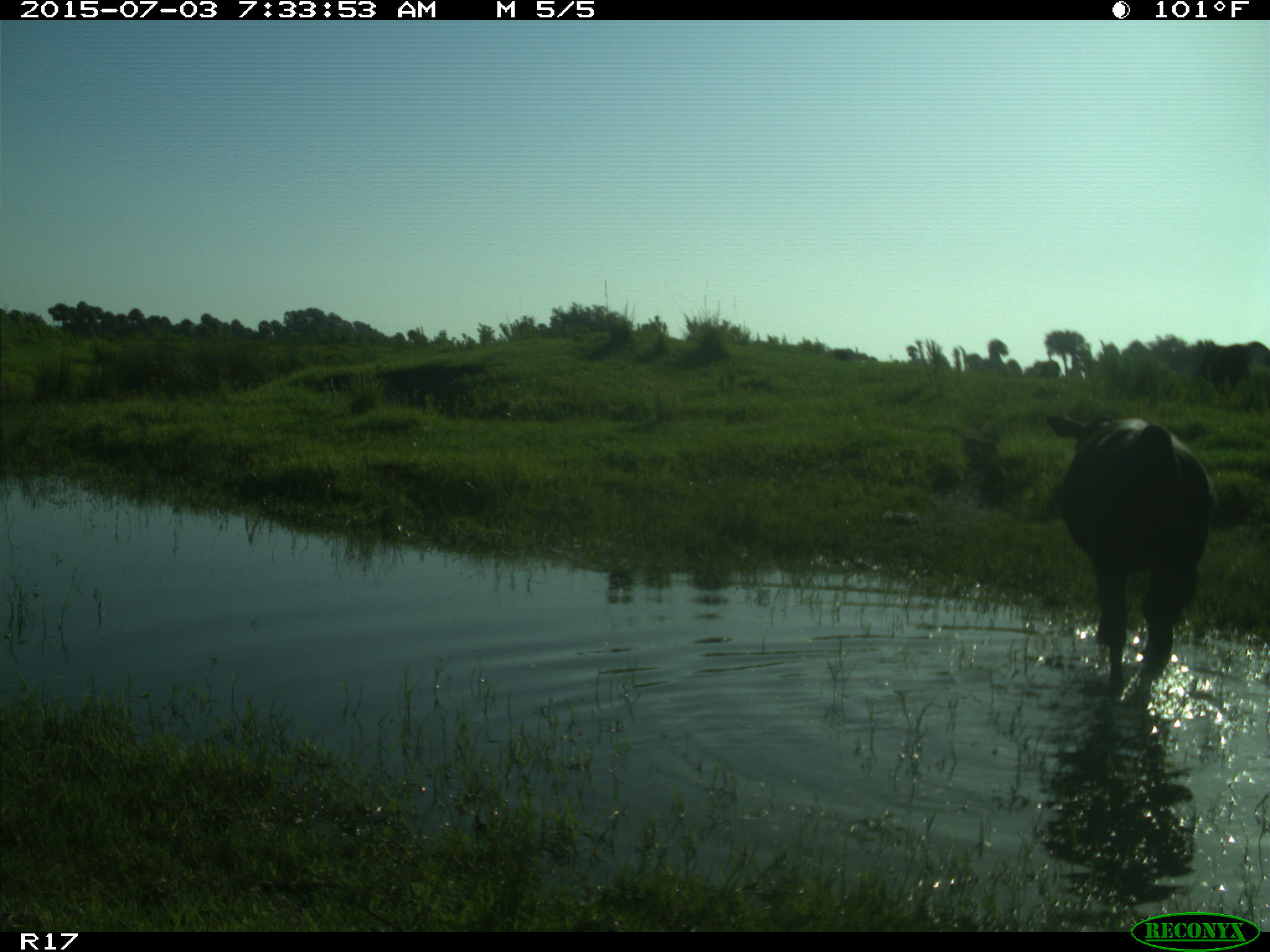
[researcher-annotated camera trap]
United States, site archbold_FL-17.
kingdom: Animalia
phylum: Chordata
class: Mammalia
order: Artiodactyla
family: Bovidae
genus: Bos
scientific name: Bos taurus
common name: domestic cow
Bos taurus (domestic cow).